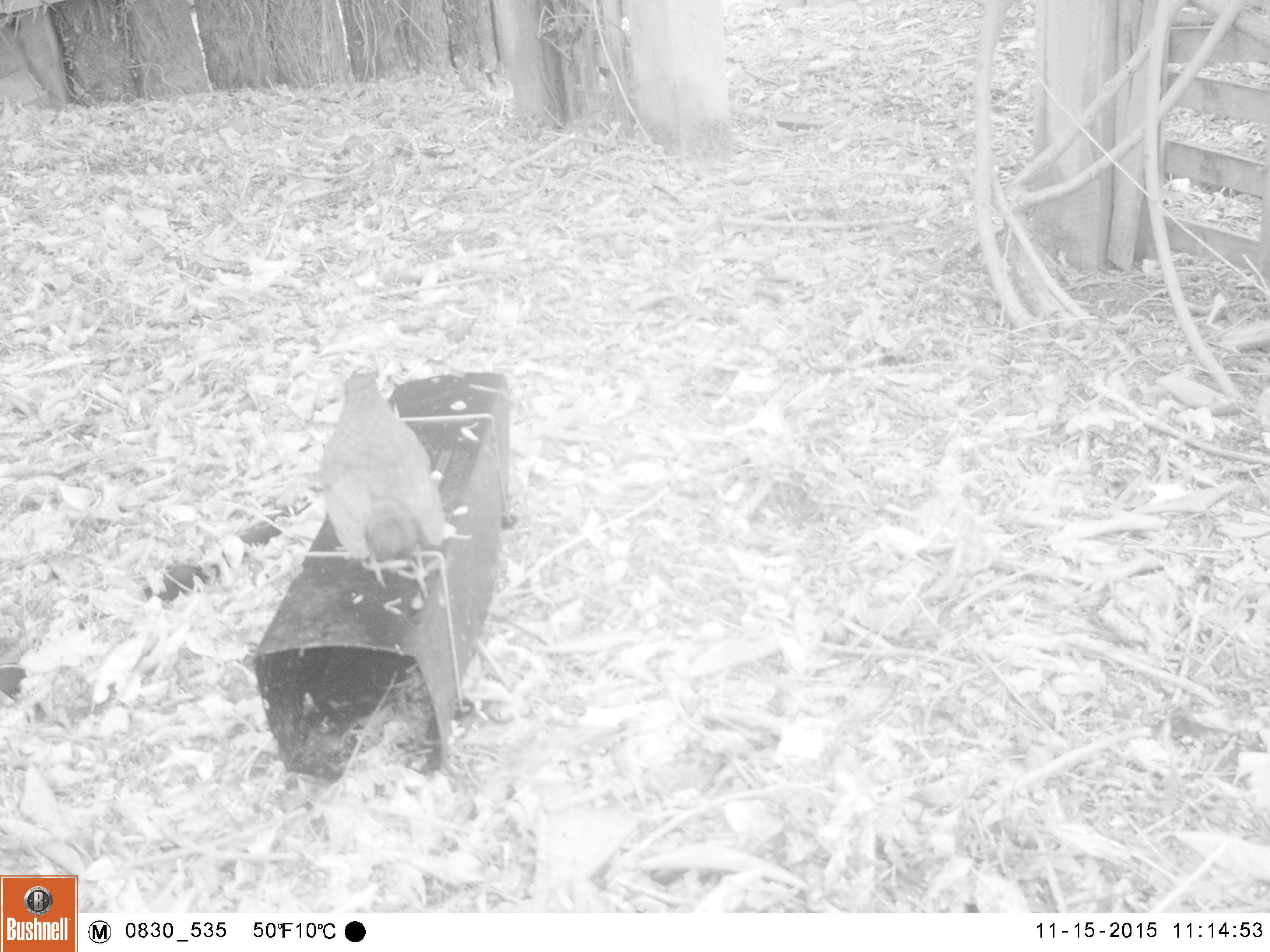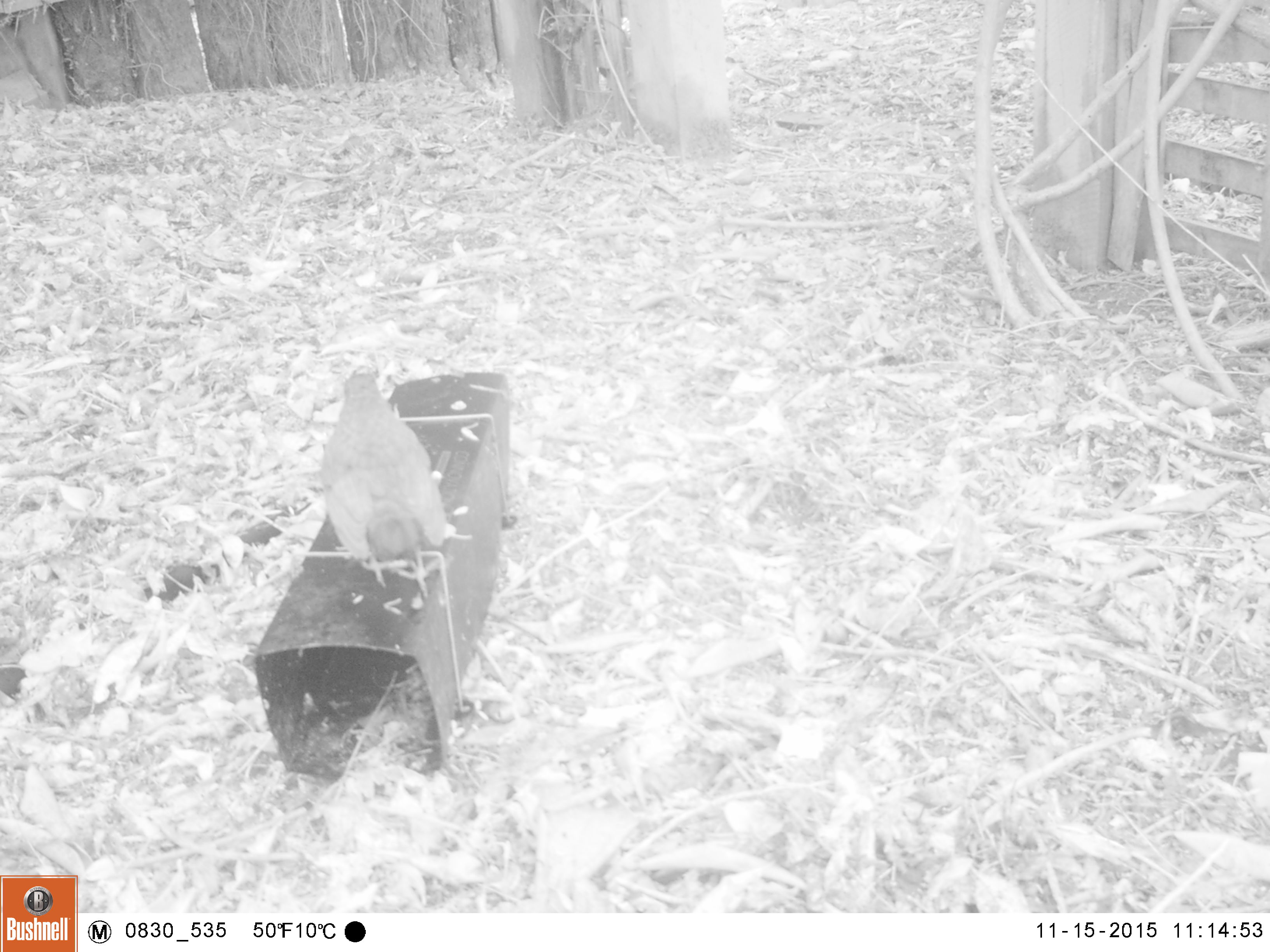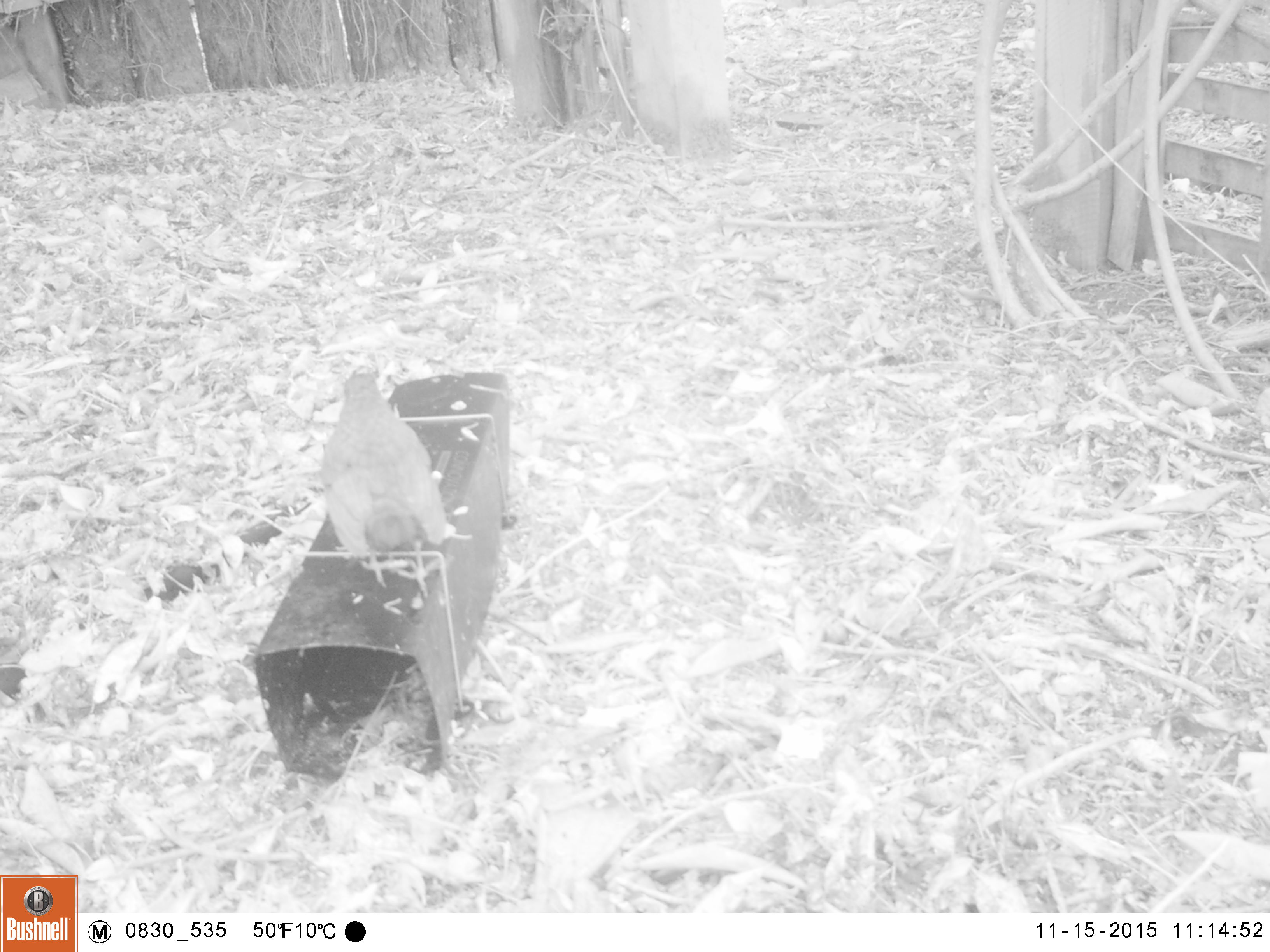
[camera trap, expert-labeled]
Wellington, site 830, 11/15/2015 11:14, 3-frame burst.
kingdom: Animalia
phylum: Chordata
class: Aves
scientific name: Aves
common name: bird